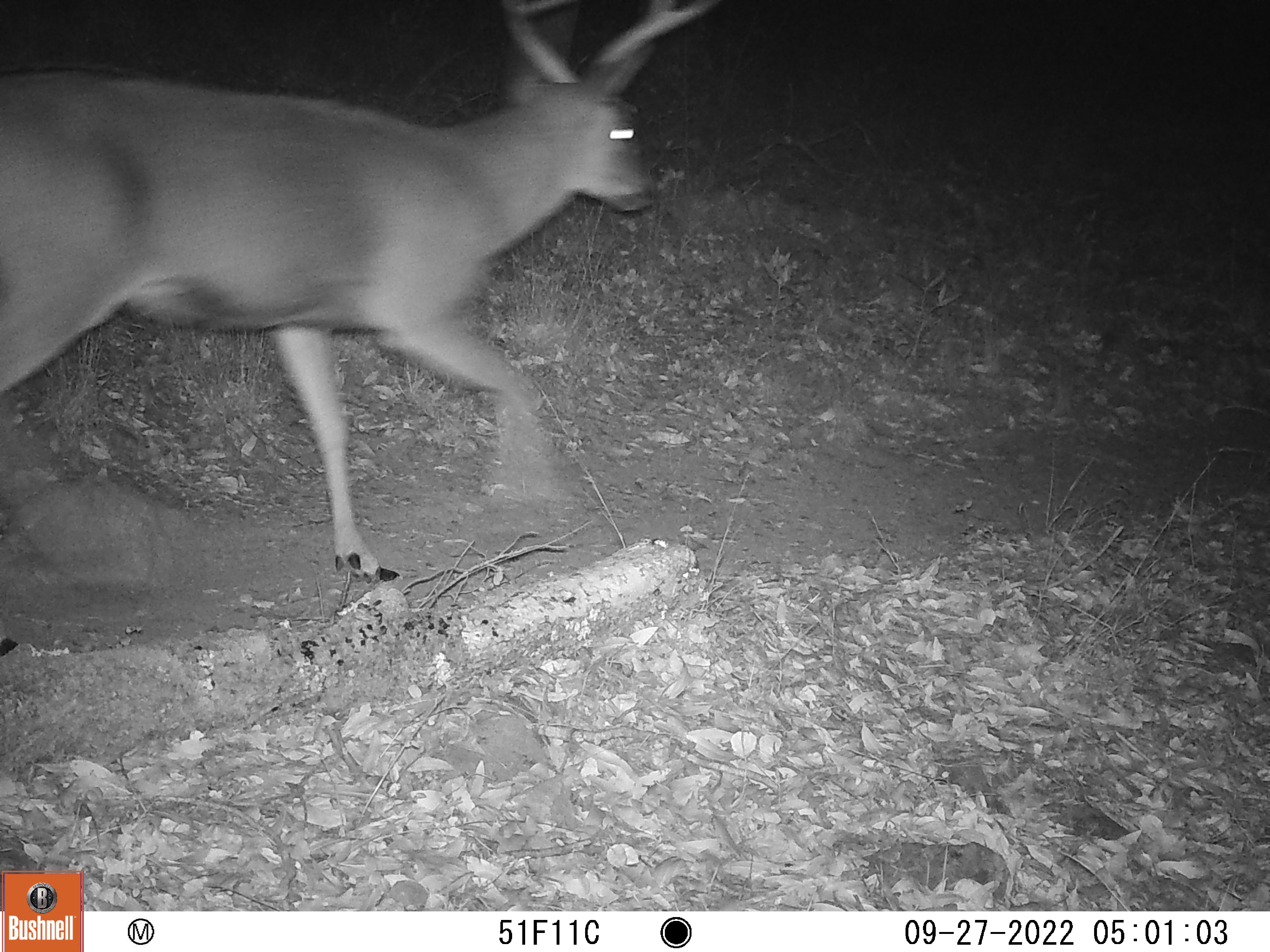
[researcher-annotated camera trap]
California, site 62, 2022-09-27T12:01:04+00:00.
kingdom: Animalia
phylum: Chordata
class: Mammalia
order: Artiodactyla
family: Cervidae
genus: Odocoileus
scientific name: Odocoileus hemionus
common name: mule deer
Mule deer (Odocoileus hemionus).